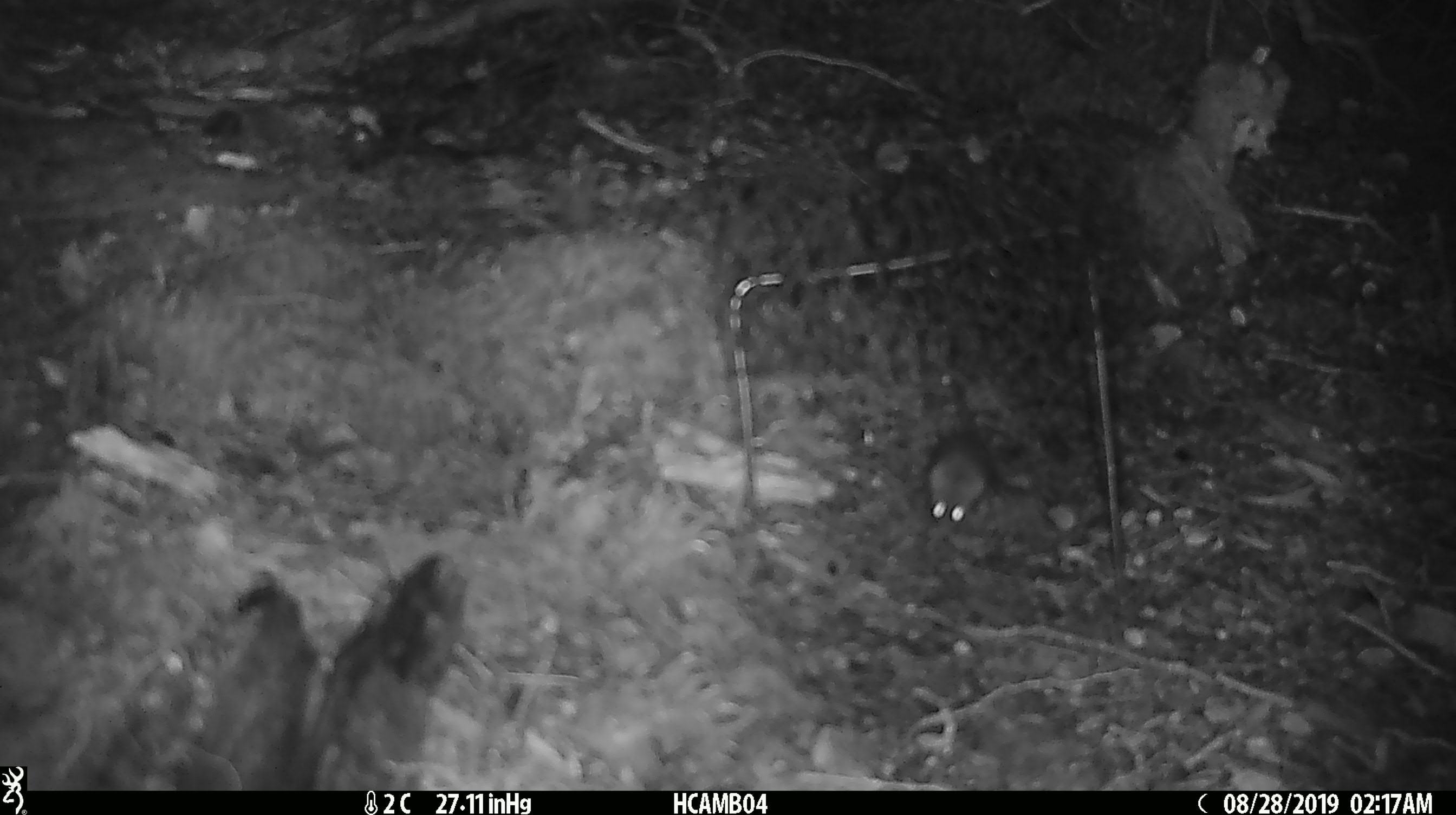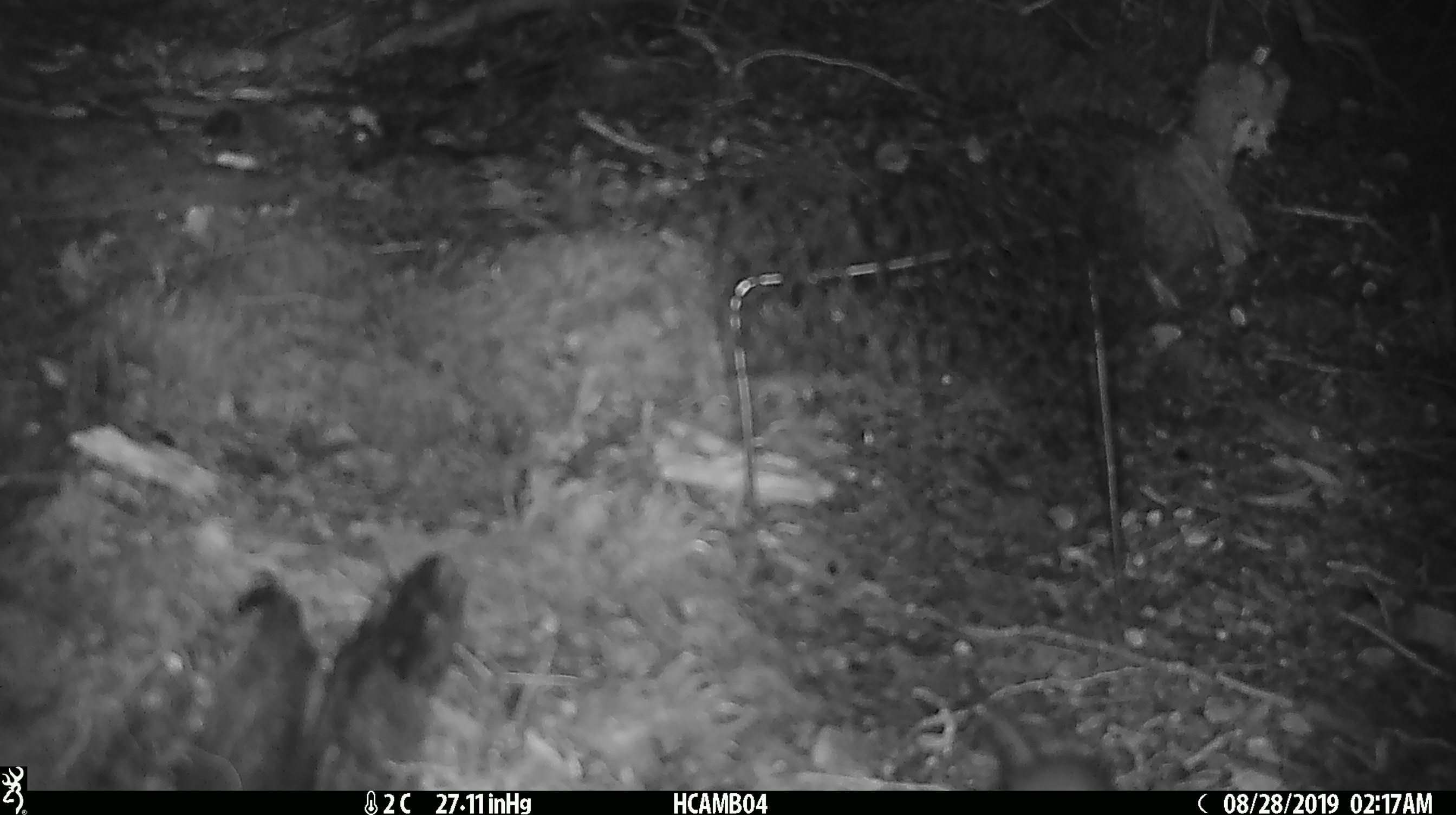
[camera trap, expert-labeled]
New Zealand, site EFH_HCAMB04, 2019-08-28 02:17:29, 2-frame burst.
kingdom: Animalia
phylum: Chordata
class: Mammalia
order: Rodentia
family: Muridae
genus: Mus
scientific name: Mus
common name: mouse